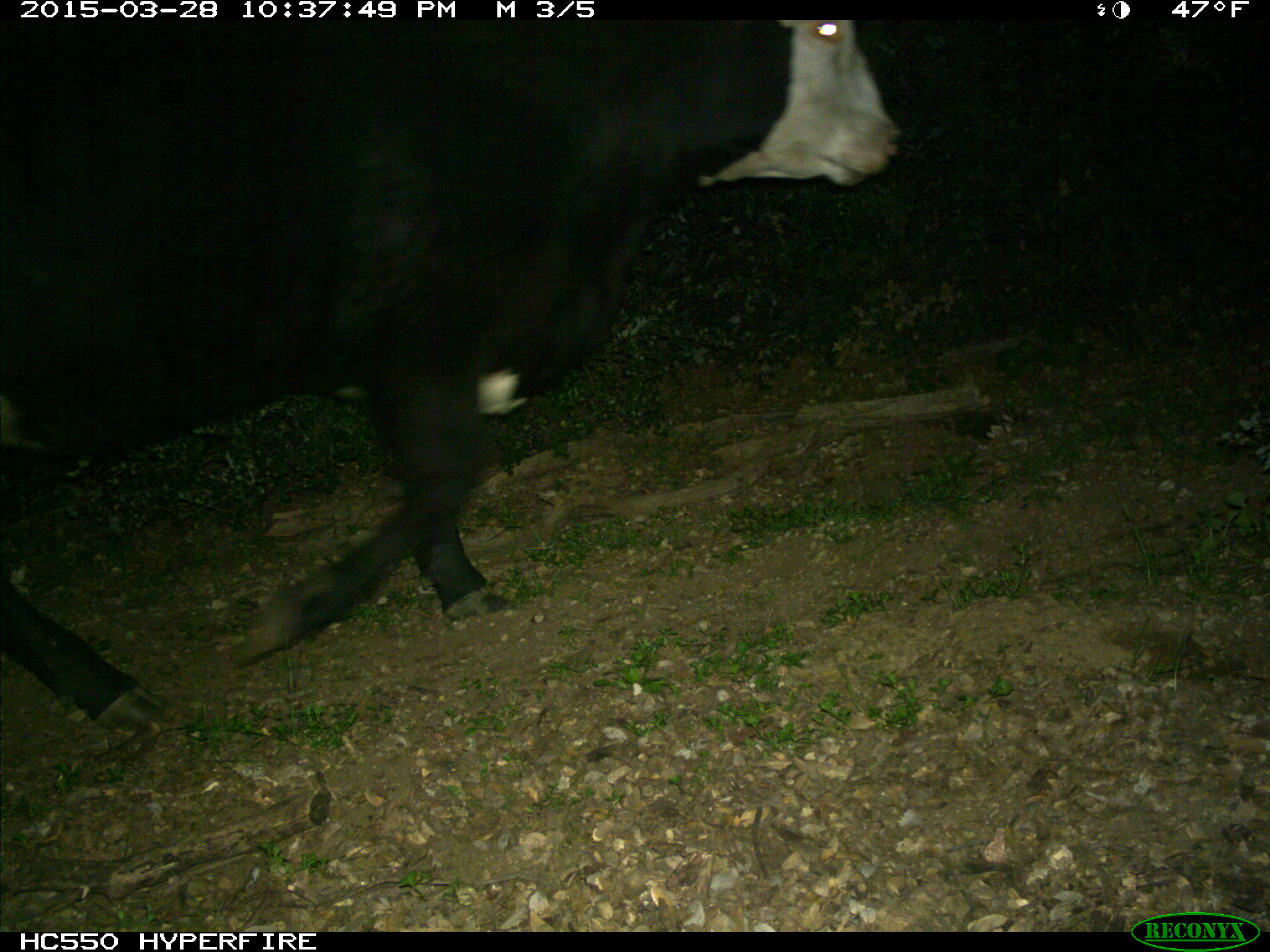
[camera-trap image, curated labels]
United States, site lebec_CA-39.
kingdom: Animalia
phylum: Chordata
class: Mammalia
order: Artiodactyla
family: Bovidae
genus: Bos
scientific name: Bos taurus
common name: domestic cow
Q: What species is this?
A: Bos taurus (domestic cow).